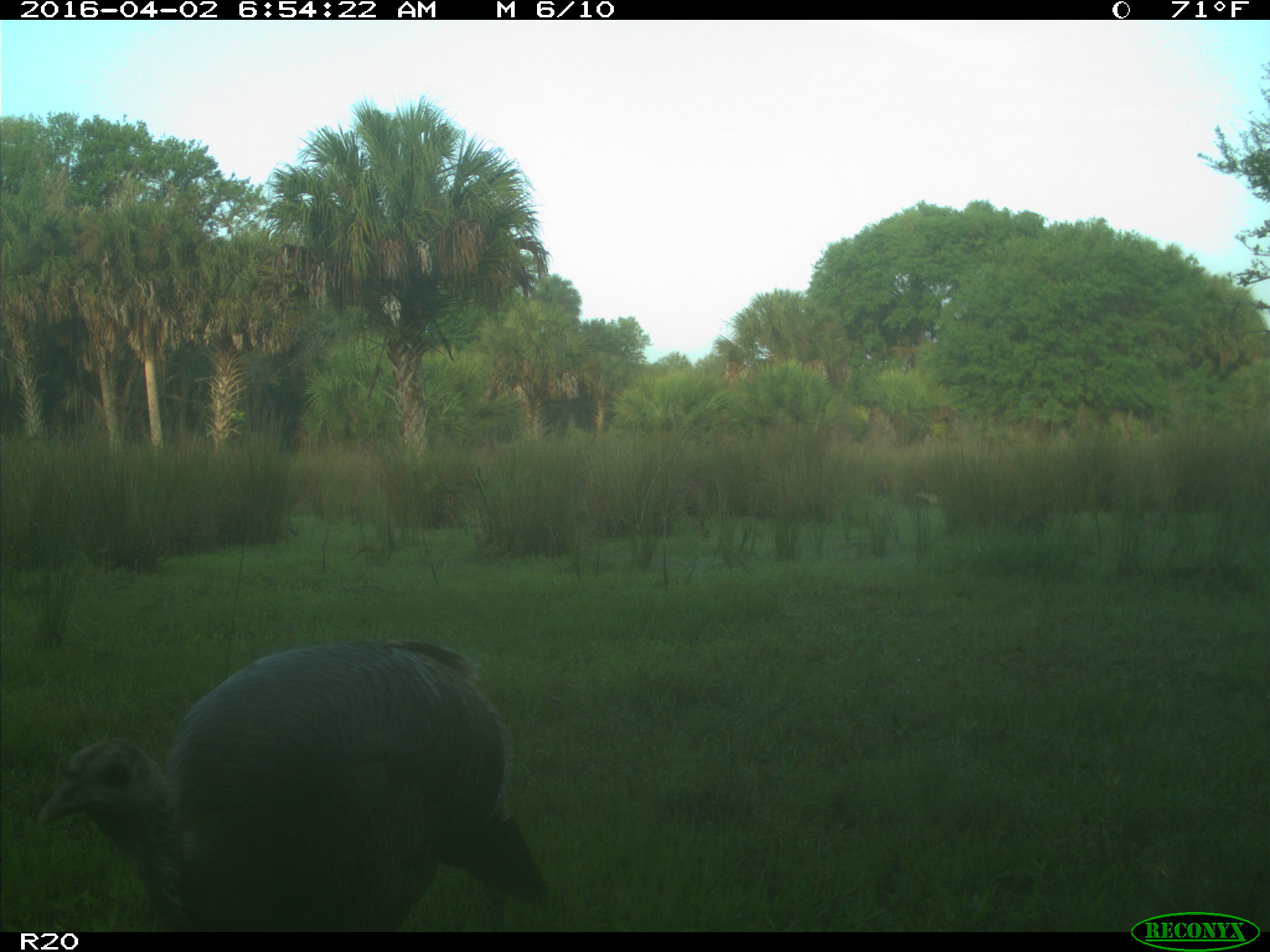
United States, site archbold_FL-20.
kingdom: Animalia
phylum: Chordata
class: Aves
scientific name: Aves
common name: birds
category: unidentified bird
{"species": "unidentified bird (birds) (Aves)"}